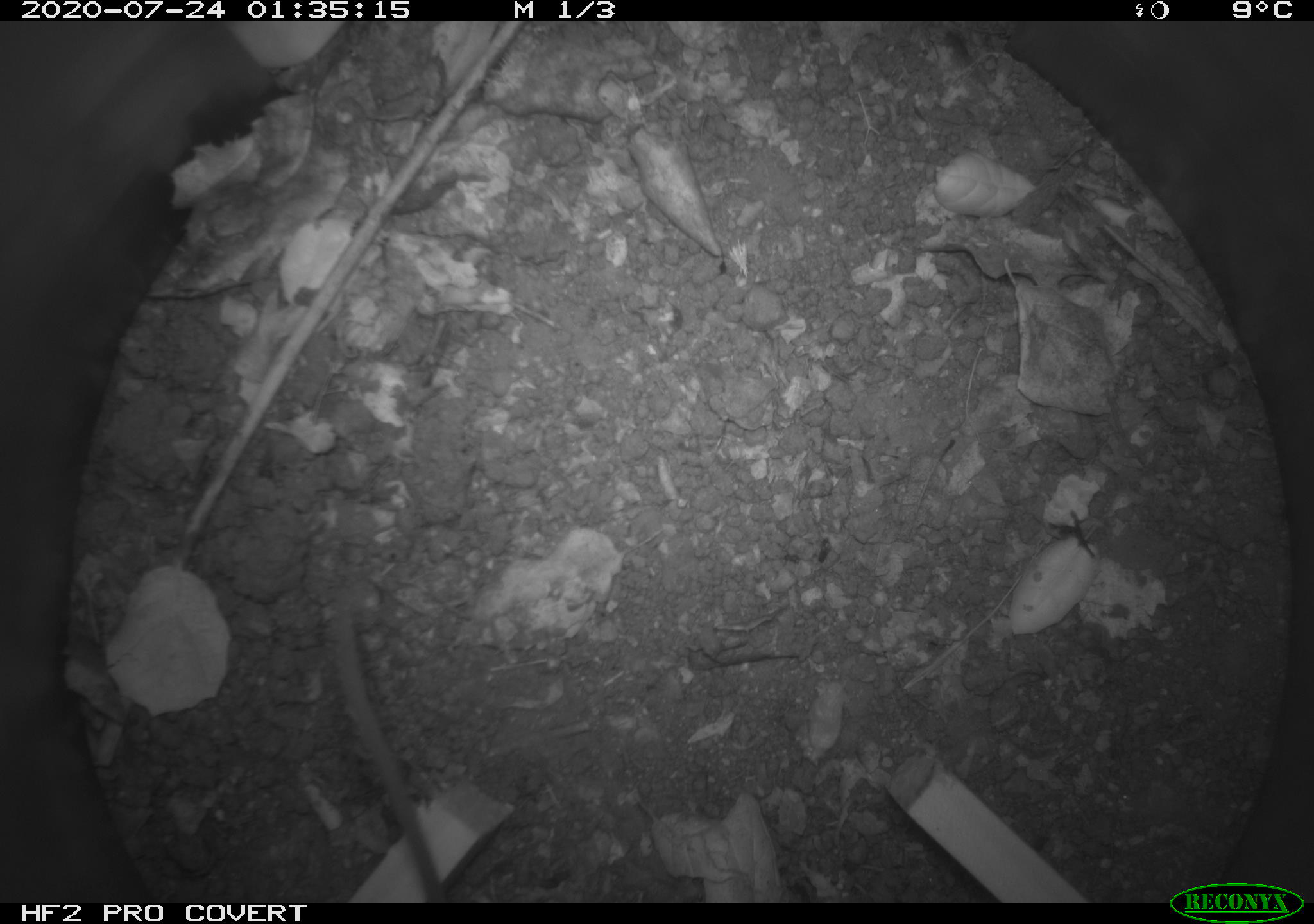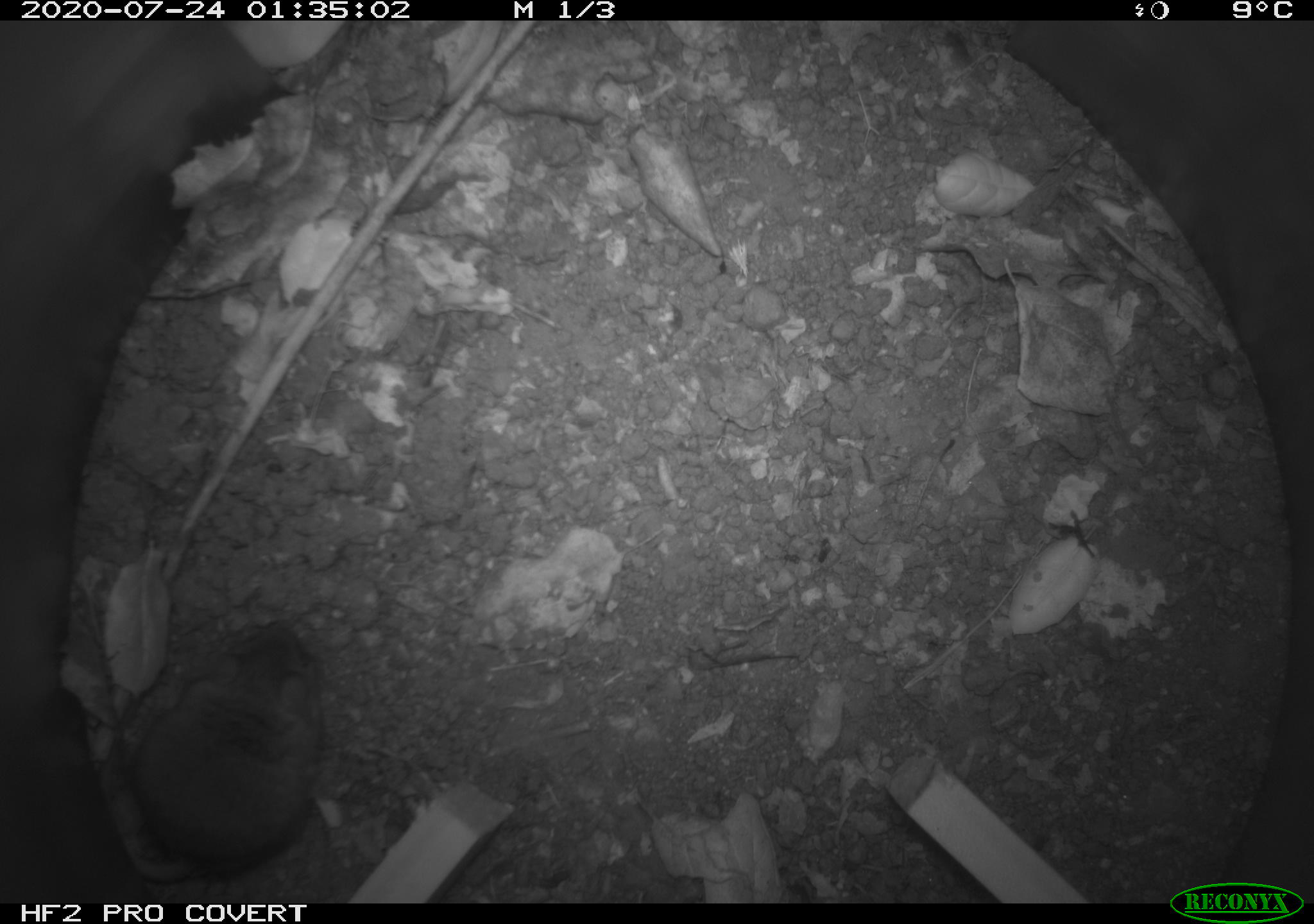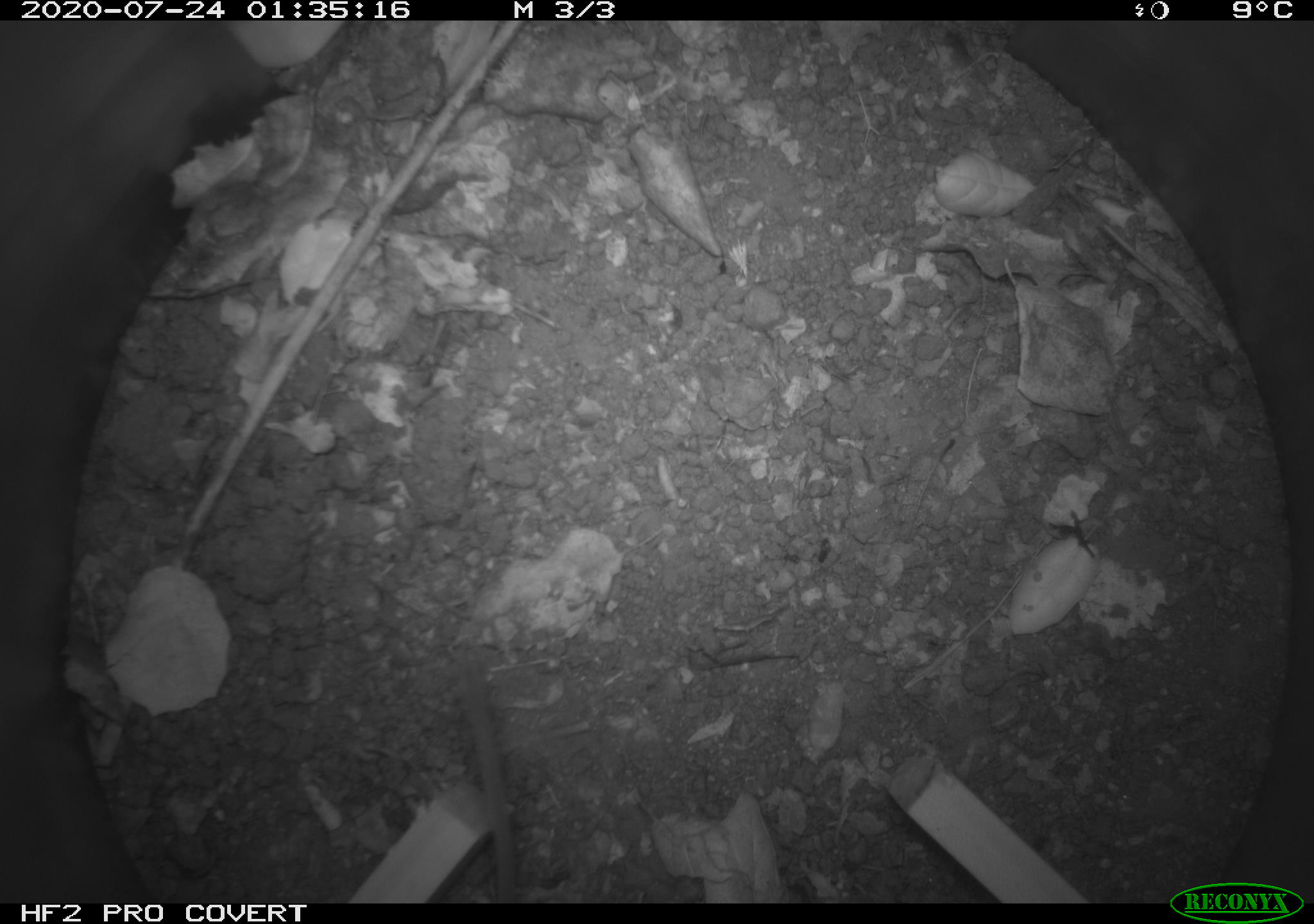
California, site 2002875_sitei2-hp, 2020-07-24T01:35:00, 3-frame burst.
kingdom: Animalia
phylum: Chordata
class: Mammalia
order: Rodentia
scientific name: Rodentia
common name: rodent